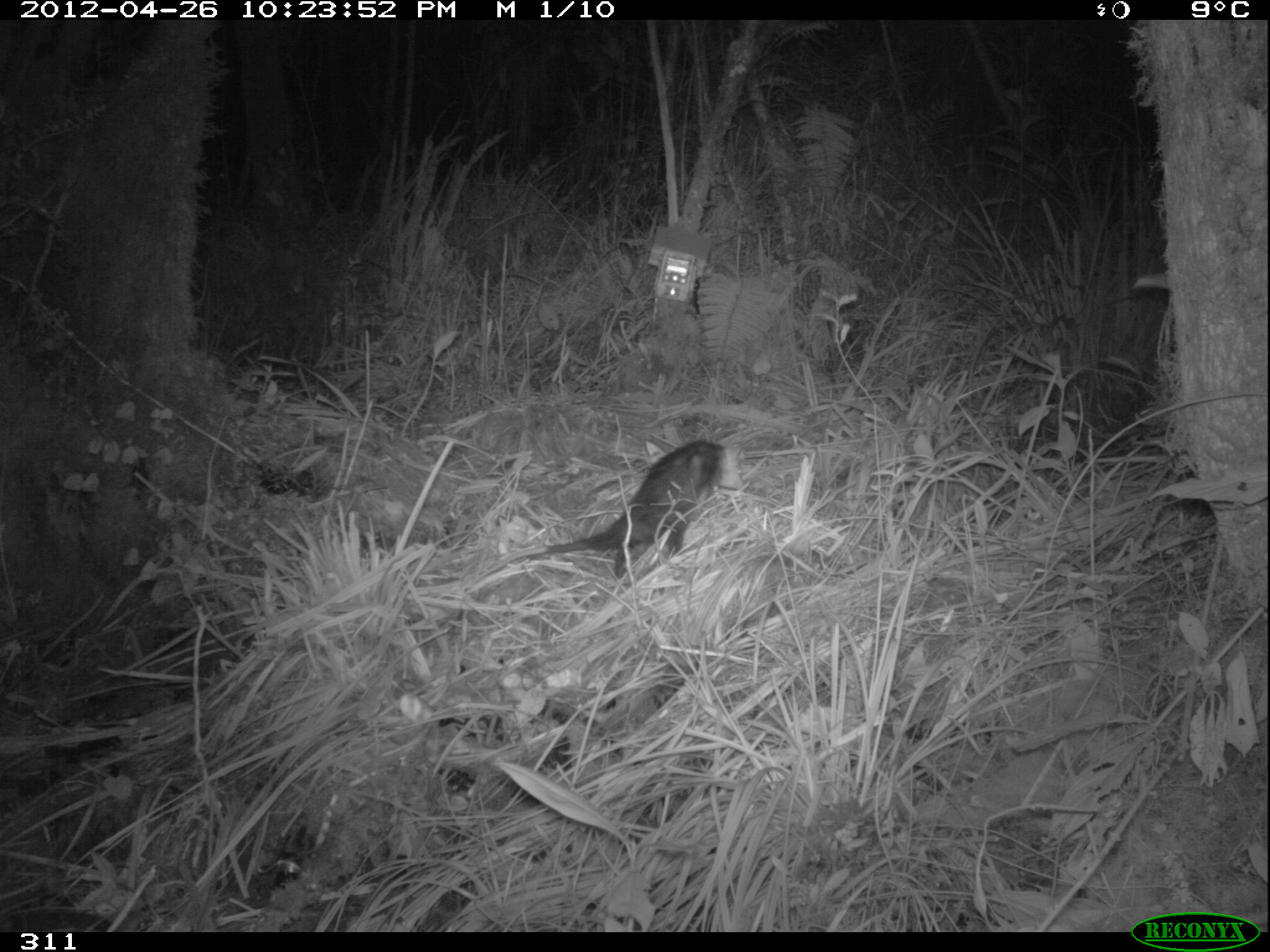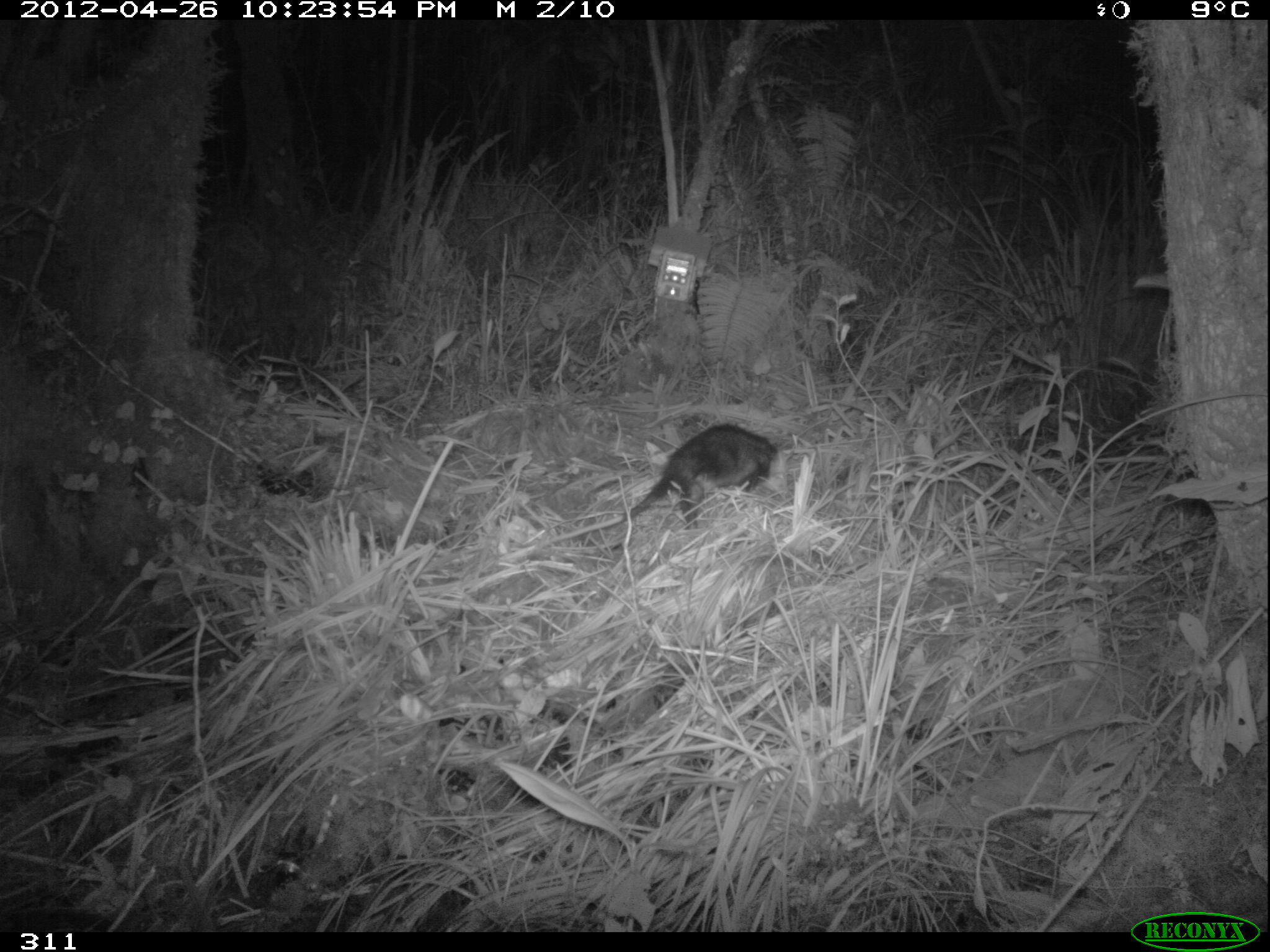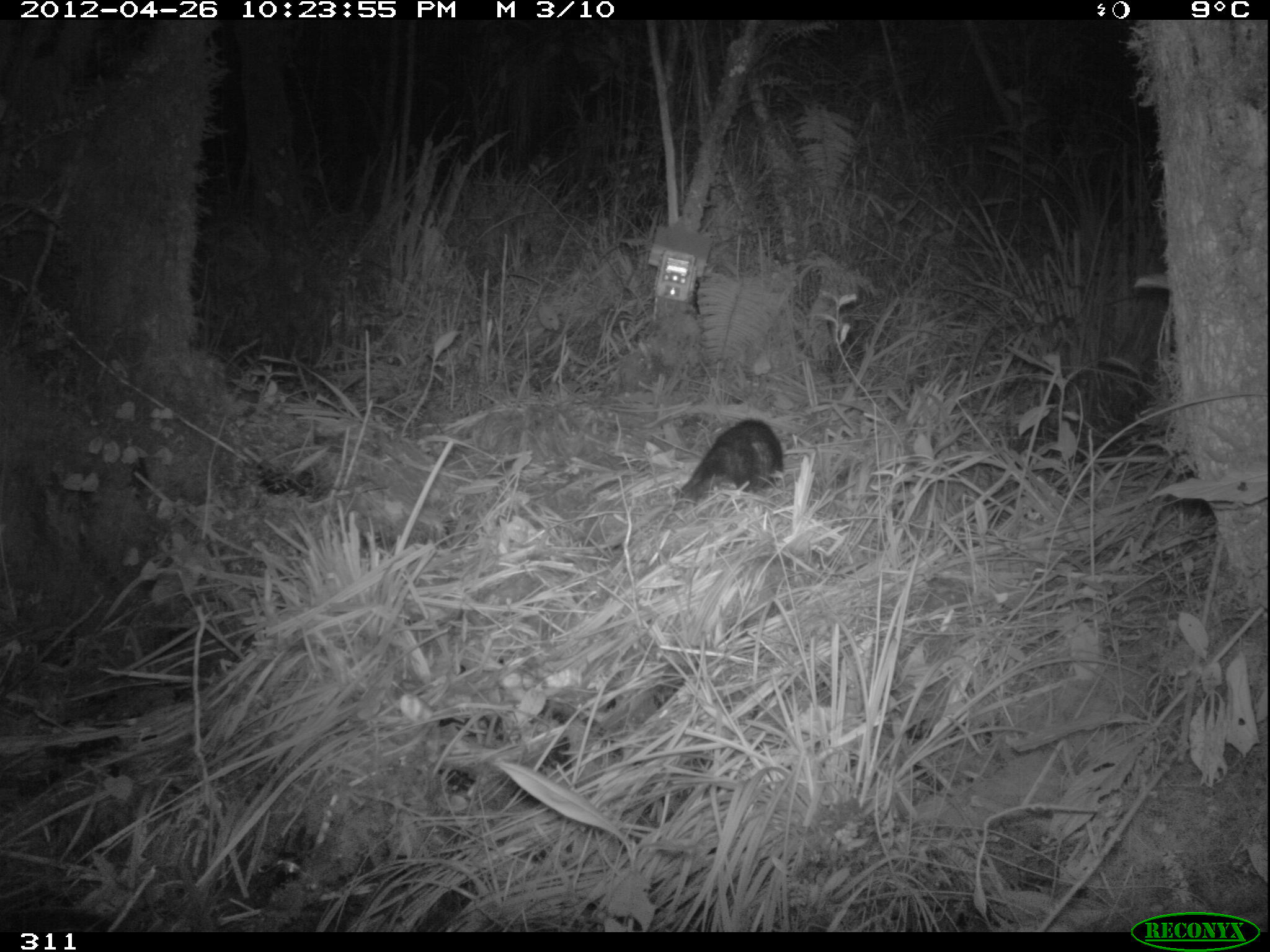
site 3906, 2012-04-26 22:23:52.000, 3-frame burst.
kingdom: Animalia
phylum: Chordata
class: Mammalia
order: Didelphimorphia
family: Didelphidae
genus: Didelphis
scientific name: Didelphis pernigra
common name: andean white-eared opossum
Didelphis pernigra (andean white-eared opossum).